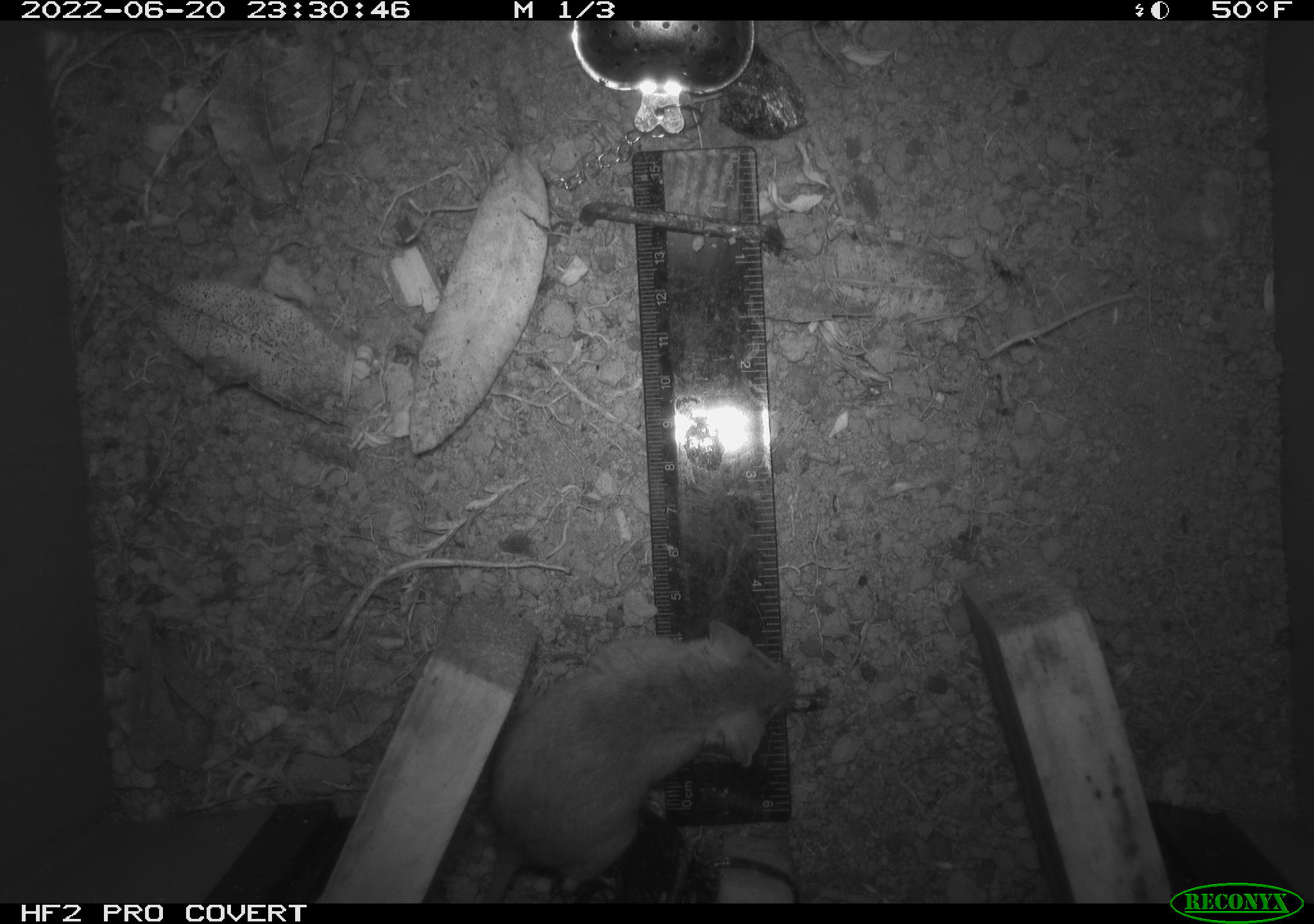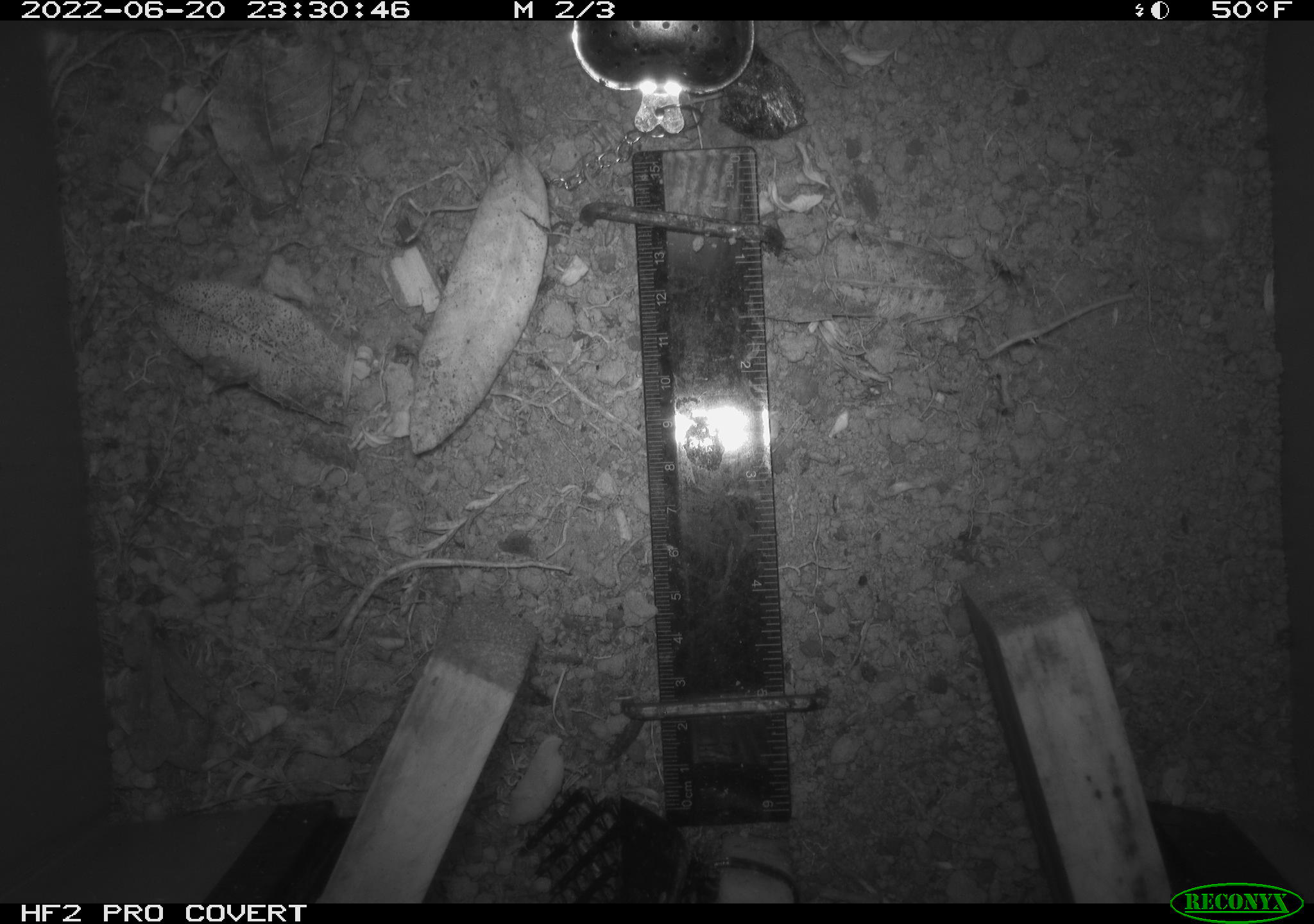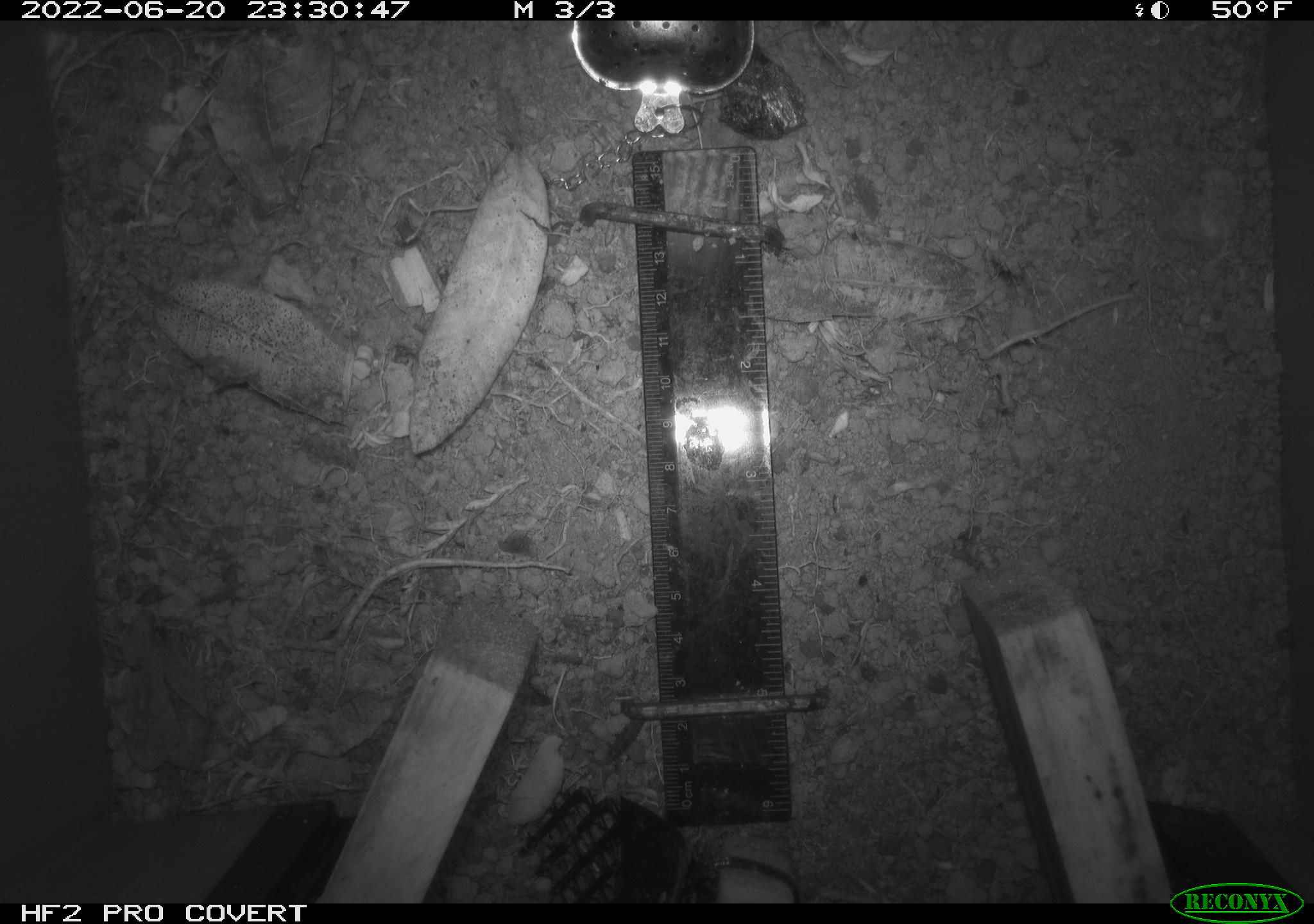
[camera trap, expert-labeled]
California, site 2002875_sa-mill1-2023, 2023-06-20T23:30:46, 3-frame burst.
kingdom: Animalia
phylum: Chordata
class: Mammalia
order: Rodentia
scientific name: Rodentia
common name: mouse species